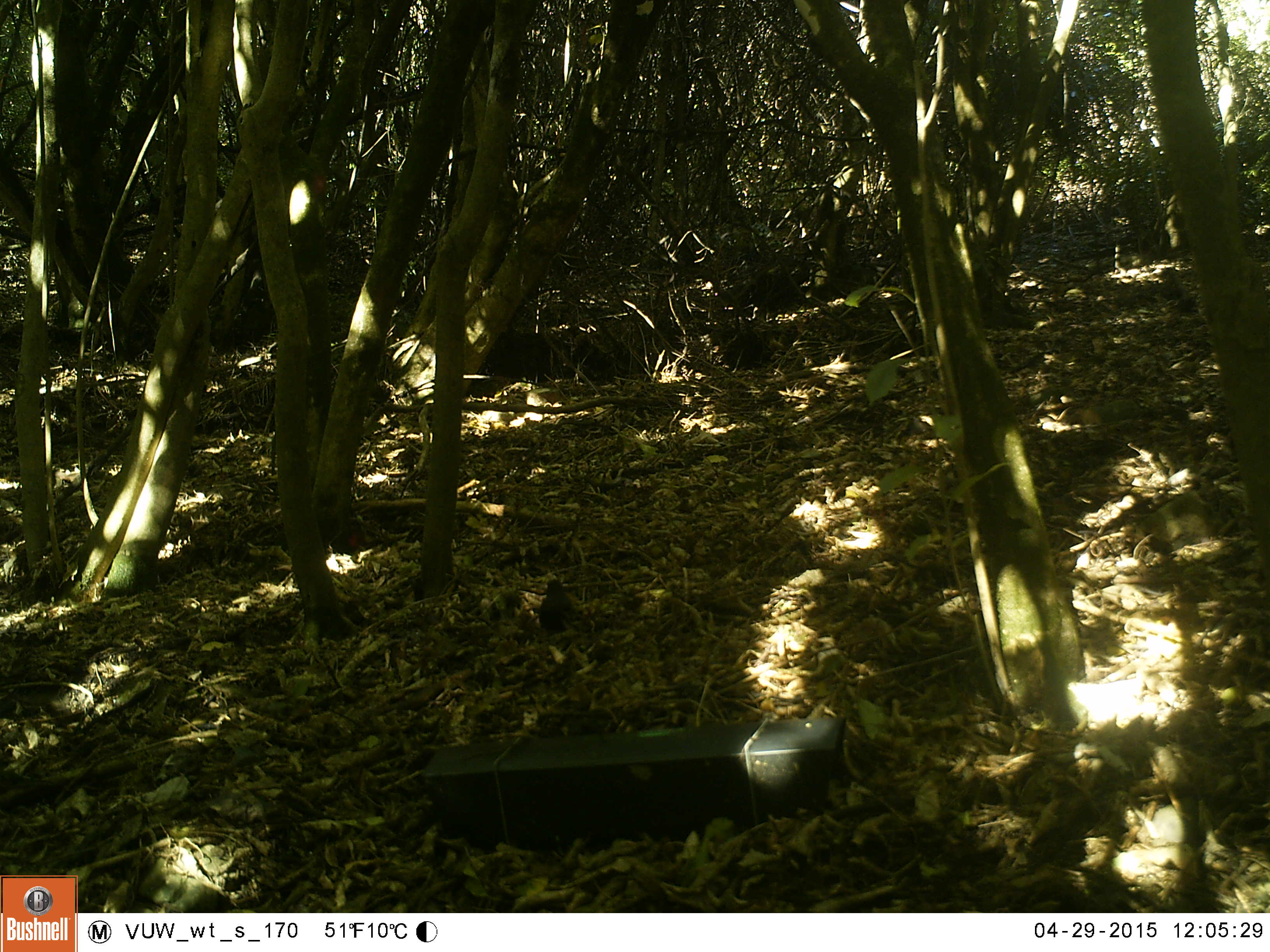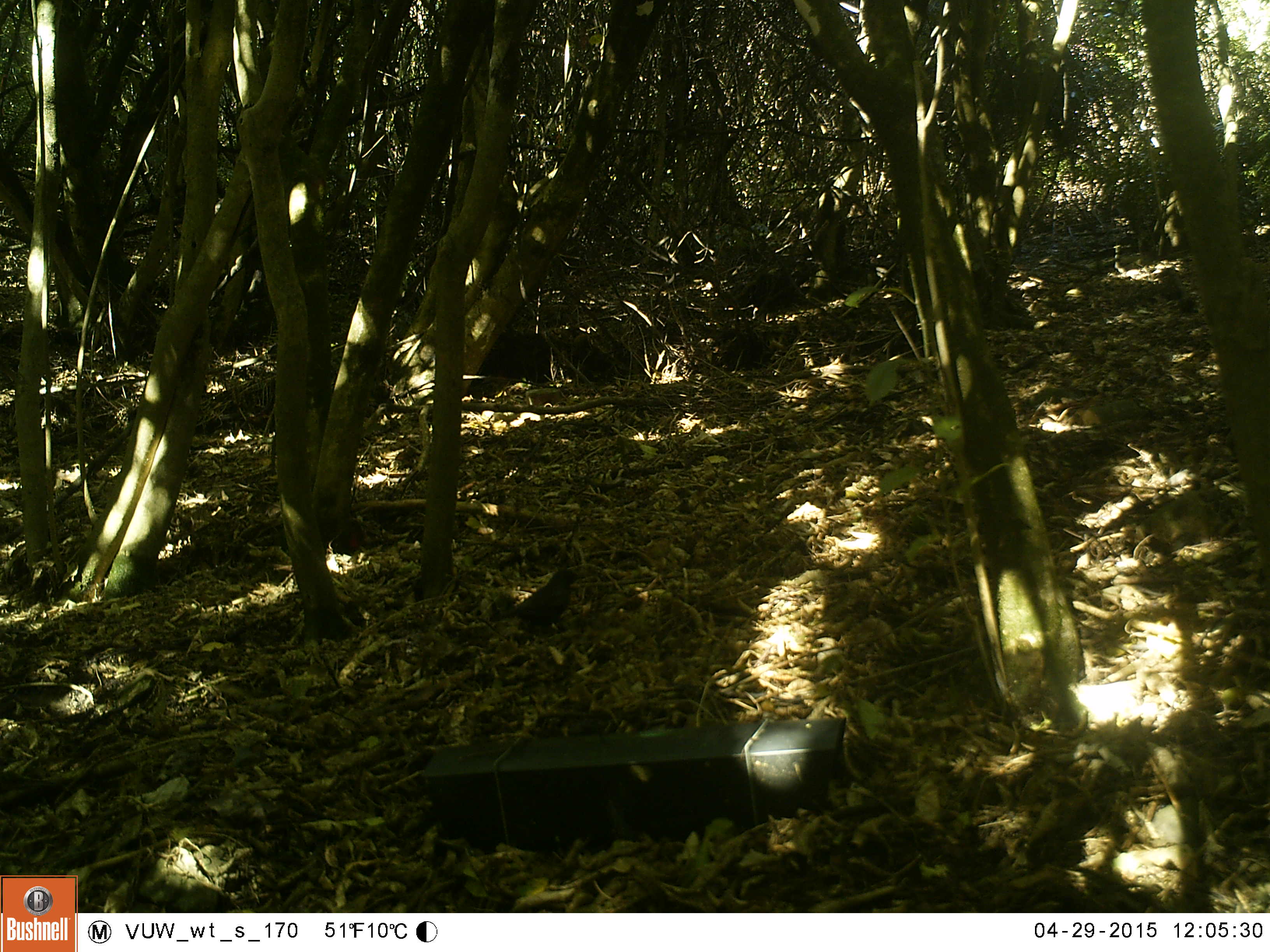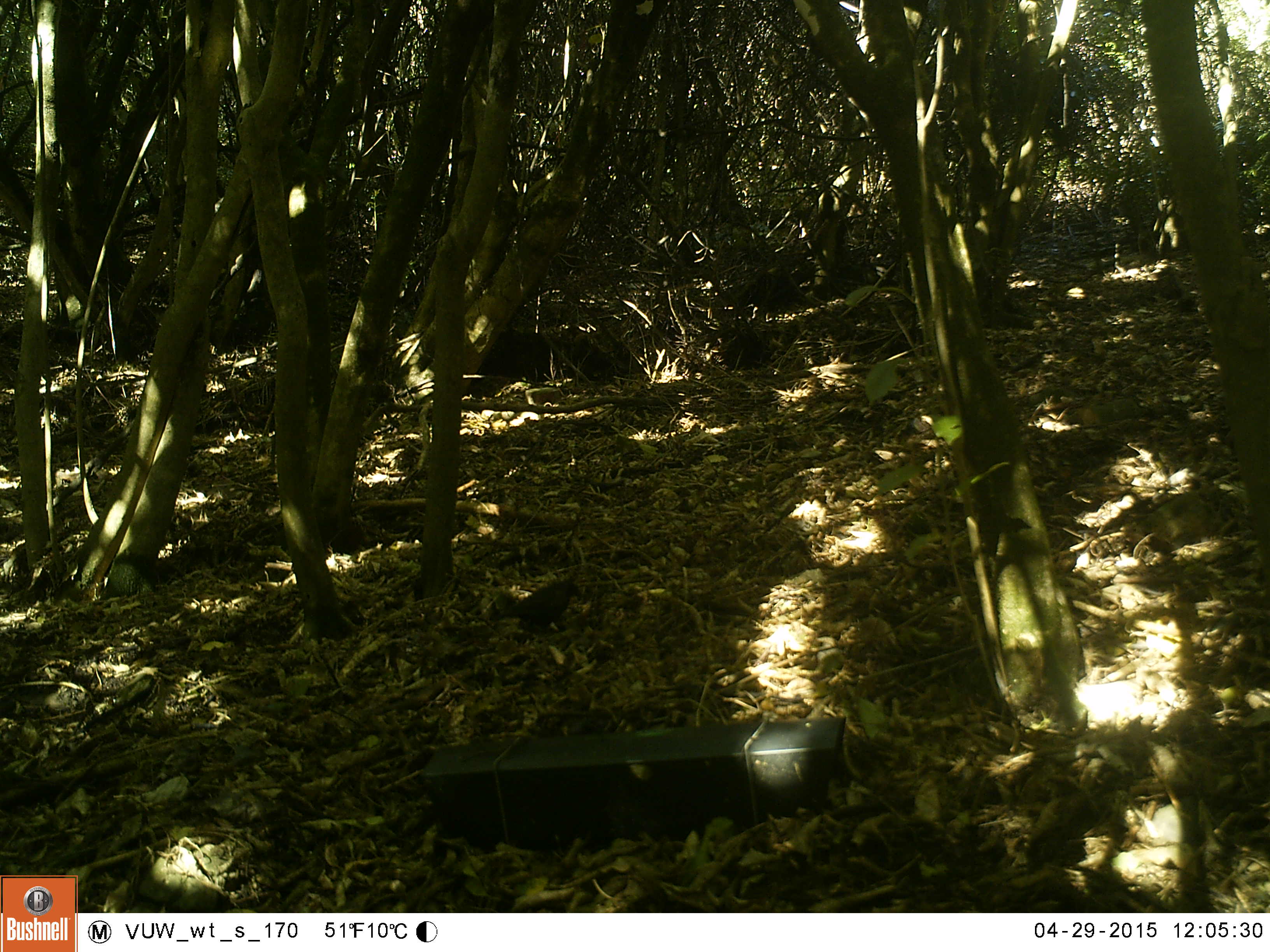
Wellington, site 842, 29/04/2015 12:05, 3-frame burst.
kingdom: Animalia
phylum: Chordata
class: Aves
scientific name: Aves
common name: bird